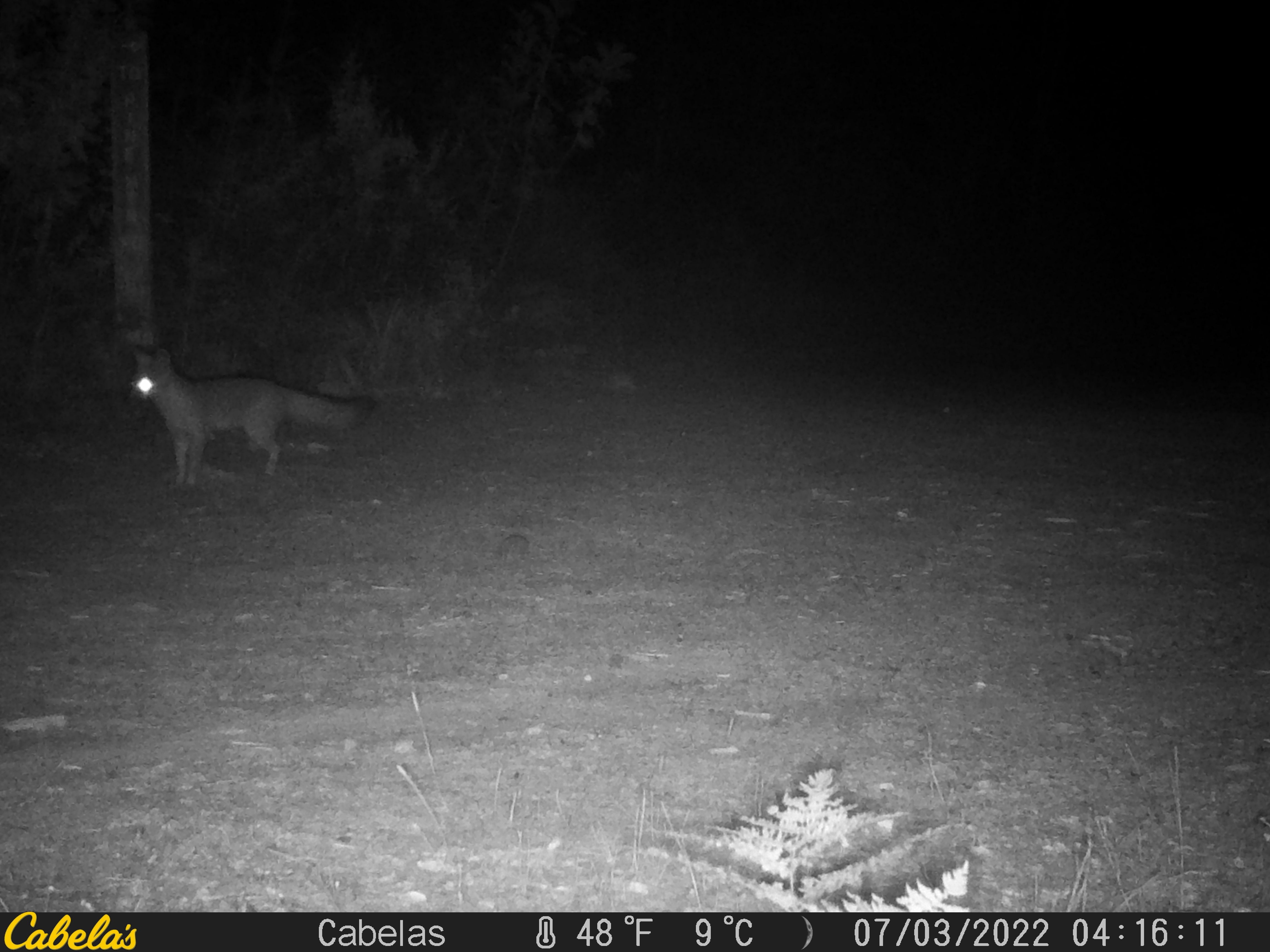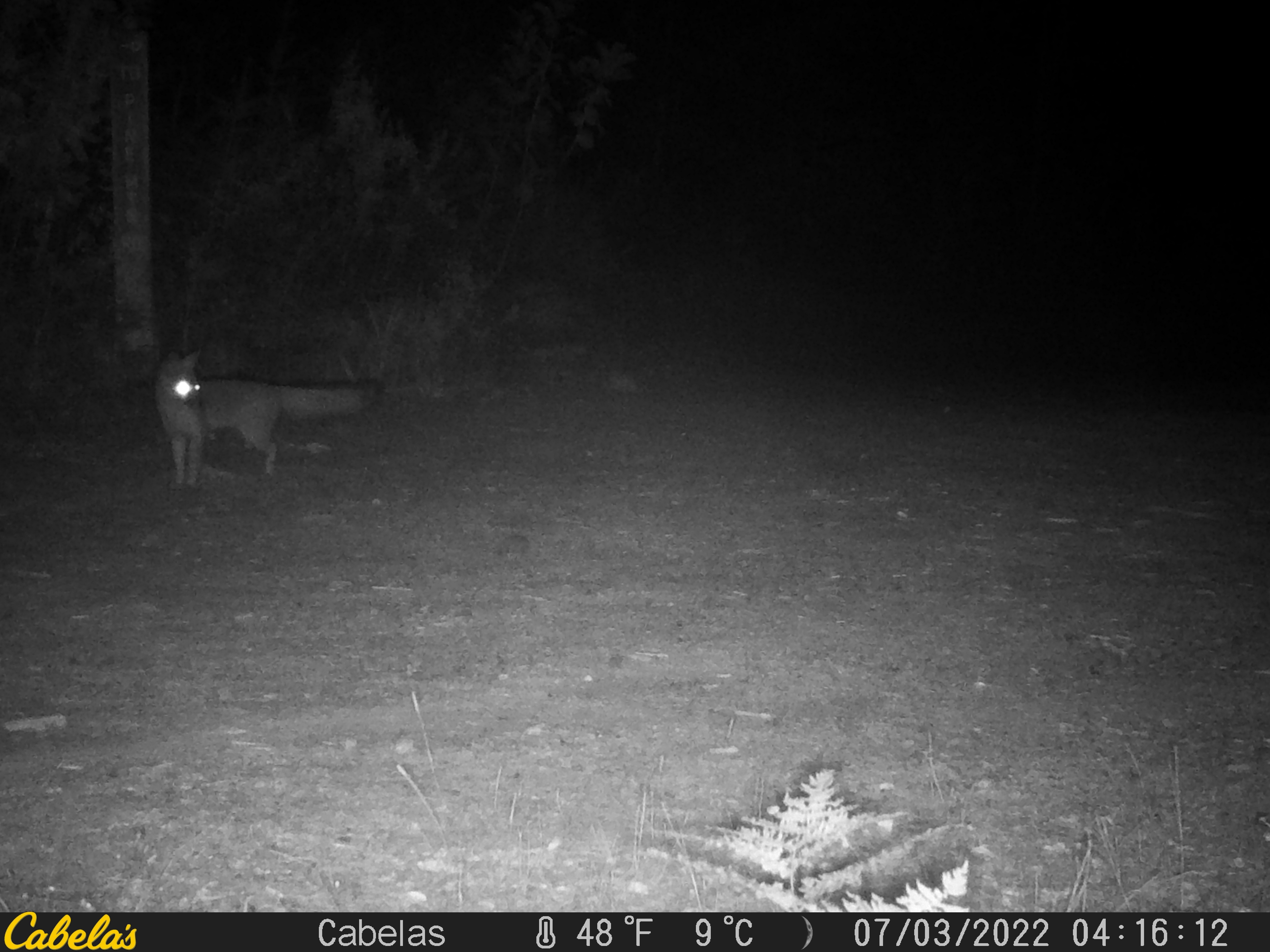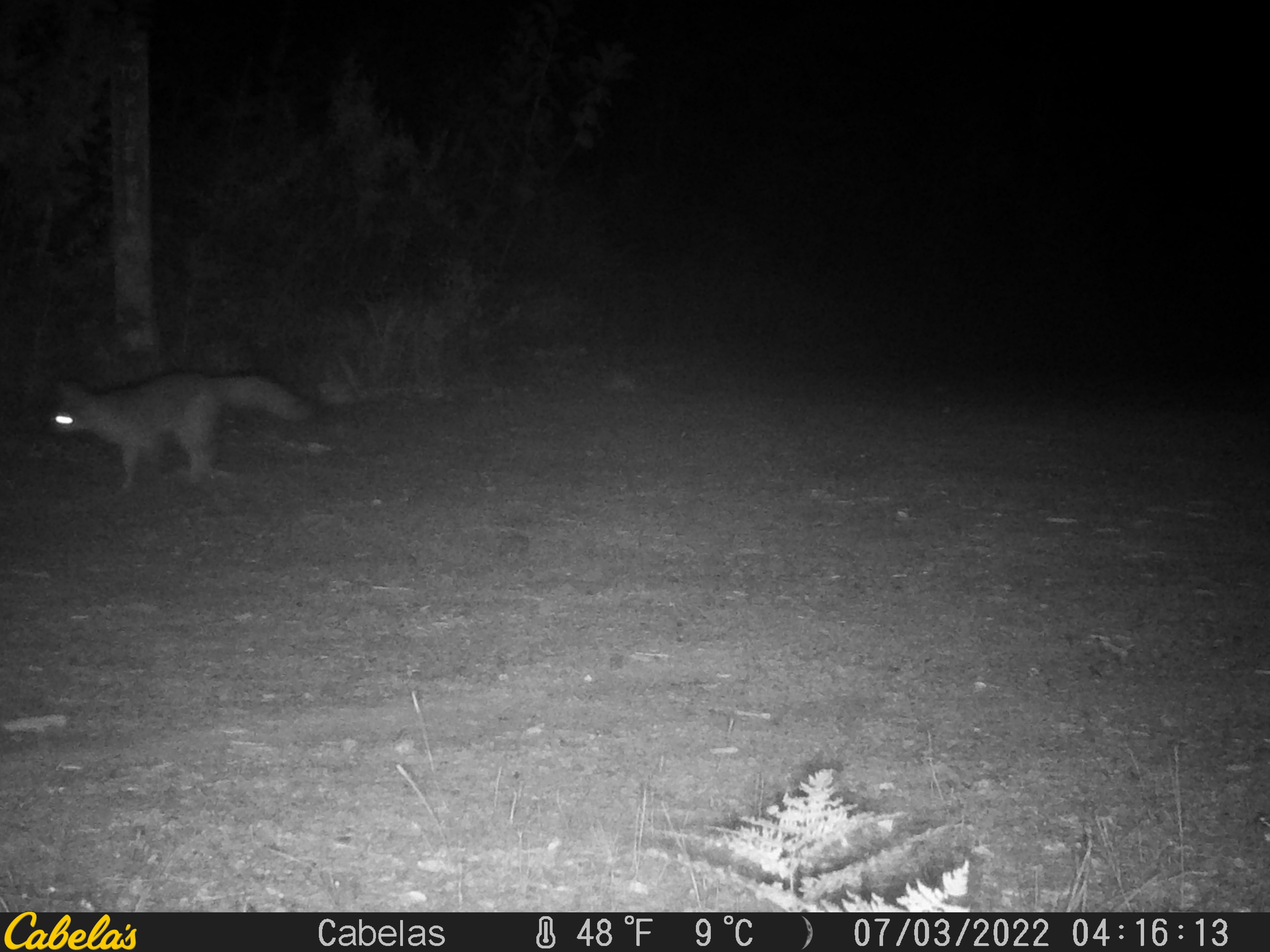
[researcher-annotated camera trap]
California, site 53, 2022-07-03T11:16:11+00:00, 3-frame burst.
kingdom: Animalia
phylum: Chordata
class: Mammalia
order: Carnivora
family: Canidae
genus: Urocyon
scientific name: Urocyon cinereoargenteus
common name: gray fox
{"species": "gray fox (Urocyon cinereoargenteus)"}